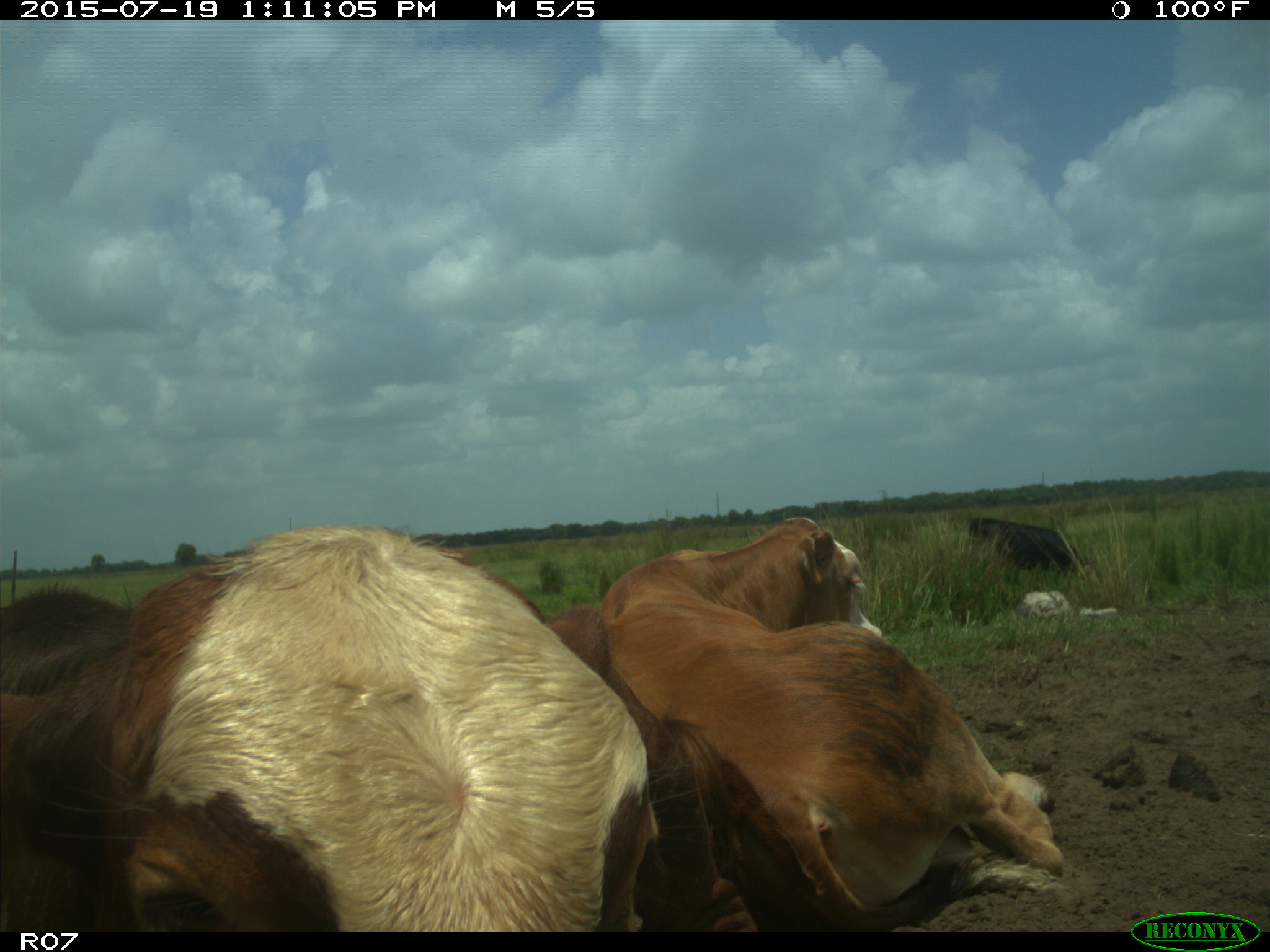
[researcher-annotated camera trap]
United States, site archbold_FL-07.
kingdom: Animalia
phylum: Chordata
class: Mammalia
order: Artiodactyla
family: Bovidae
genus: Bos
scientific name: Bos taurus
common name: domestic cow